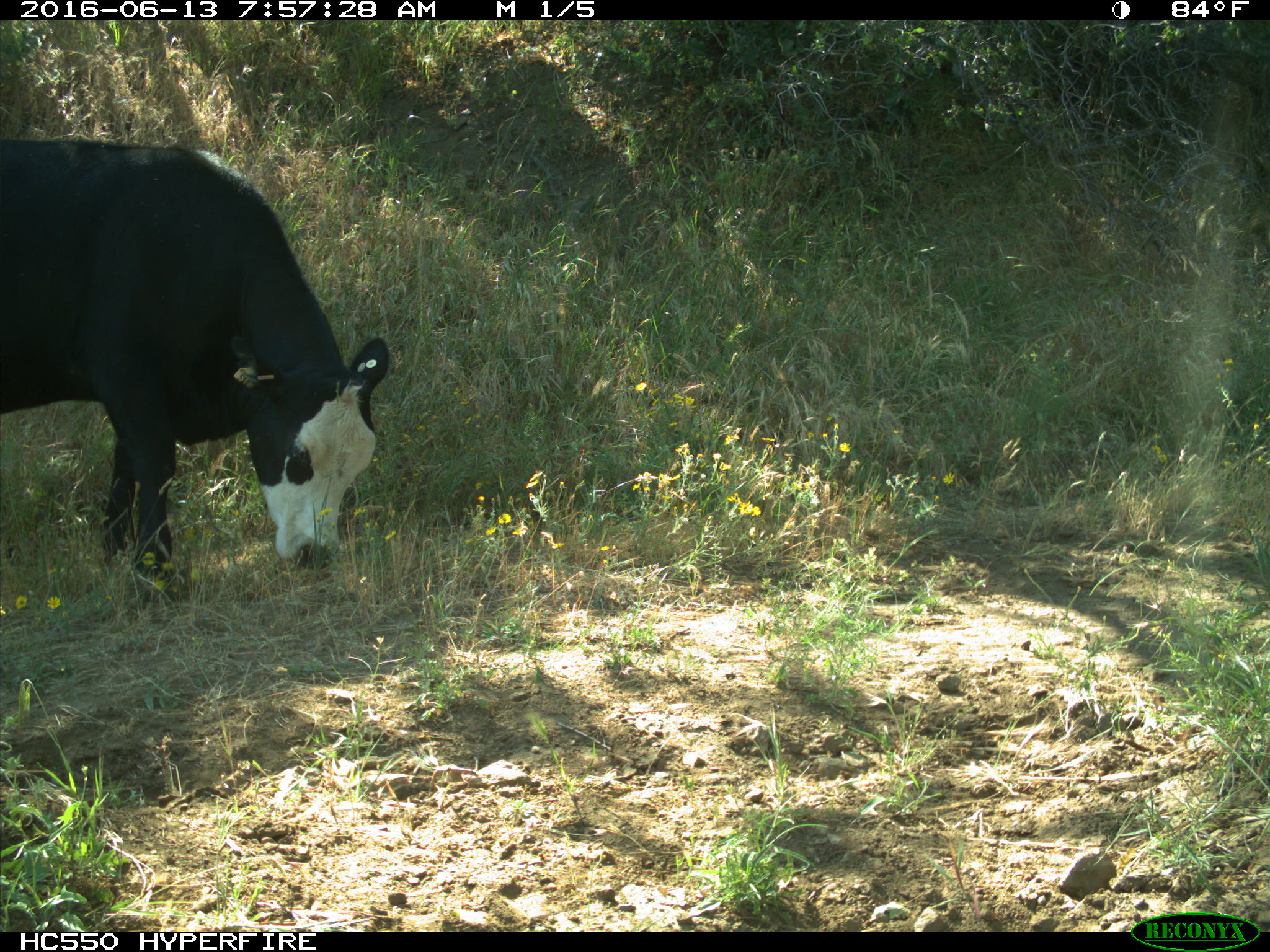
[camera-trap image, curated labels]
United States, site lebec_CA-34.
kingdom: Animalia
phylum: Chordata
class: Mammalia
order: Artiodactyla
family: Bovidae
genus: Bos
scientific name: Bos taurus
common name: domestic cow